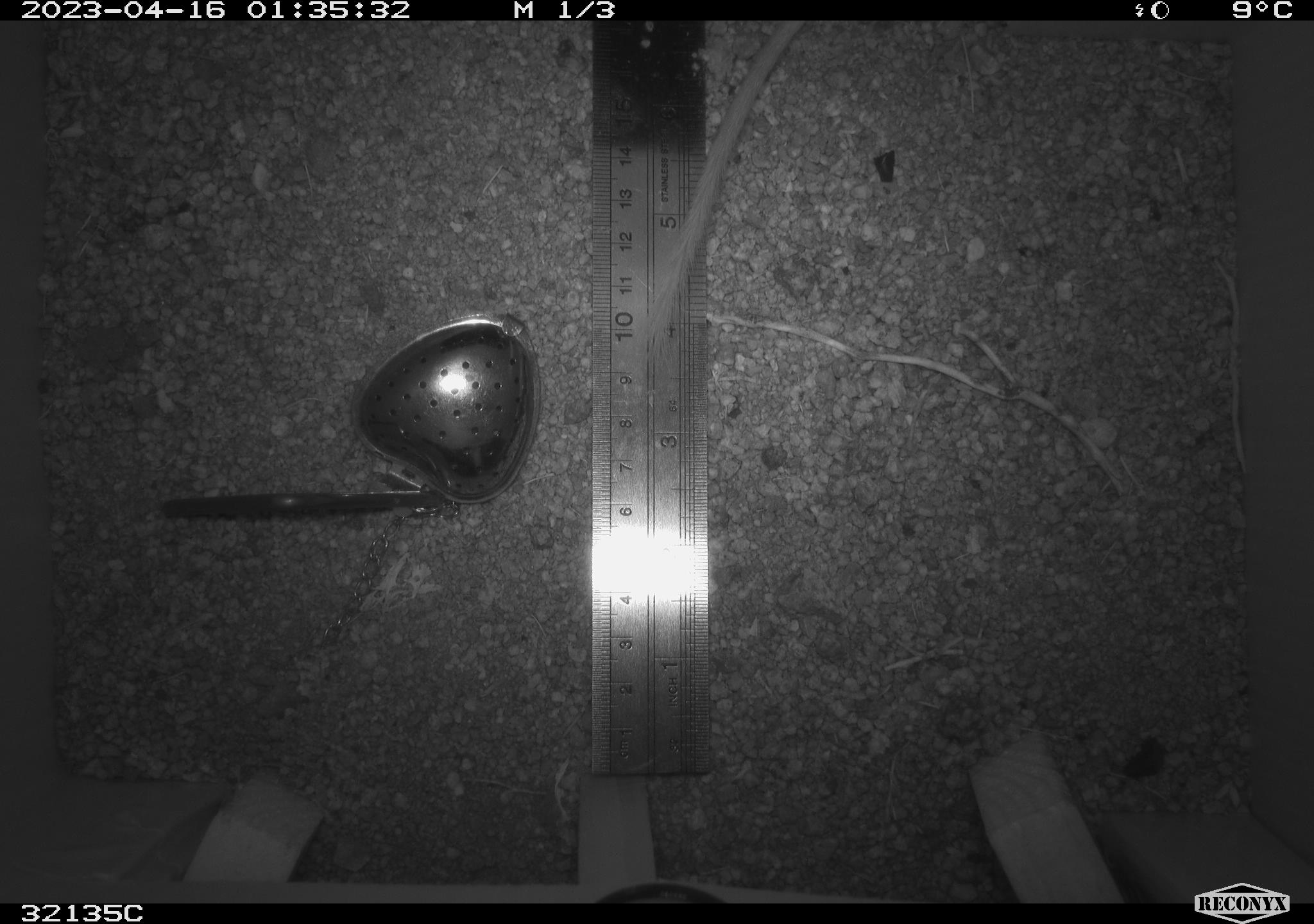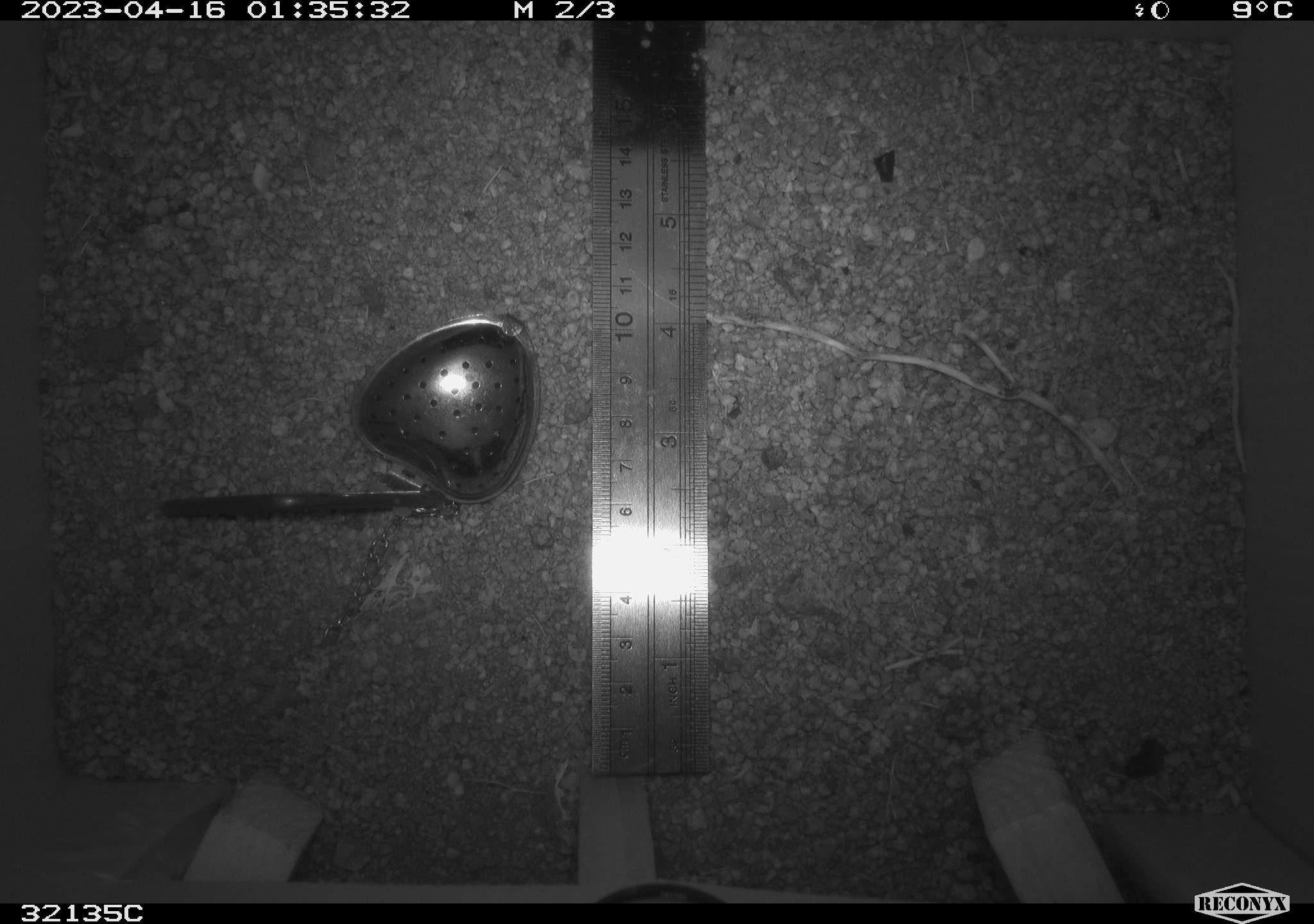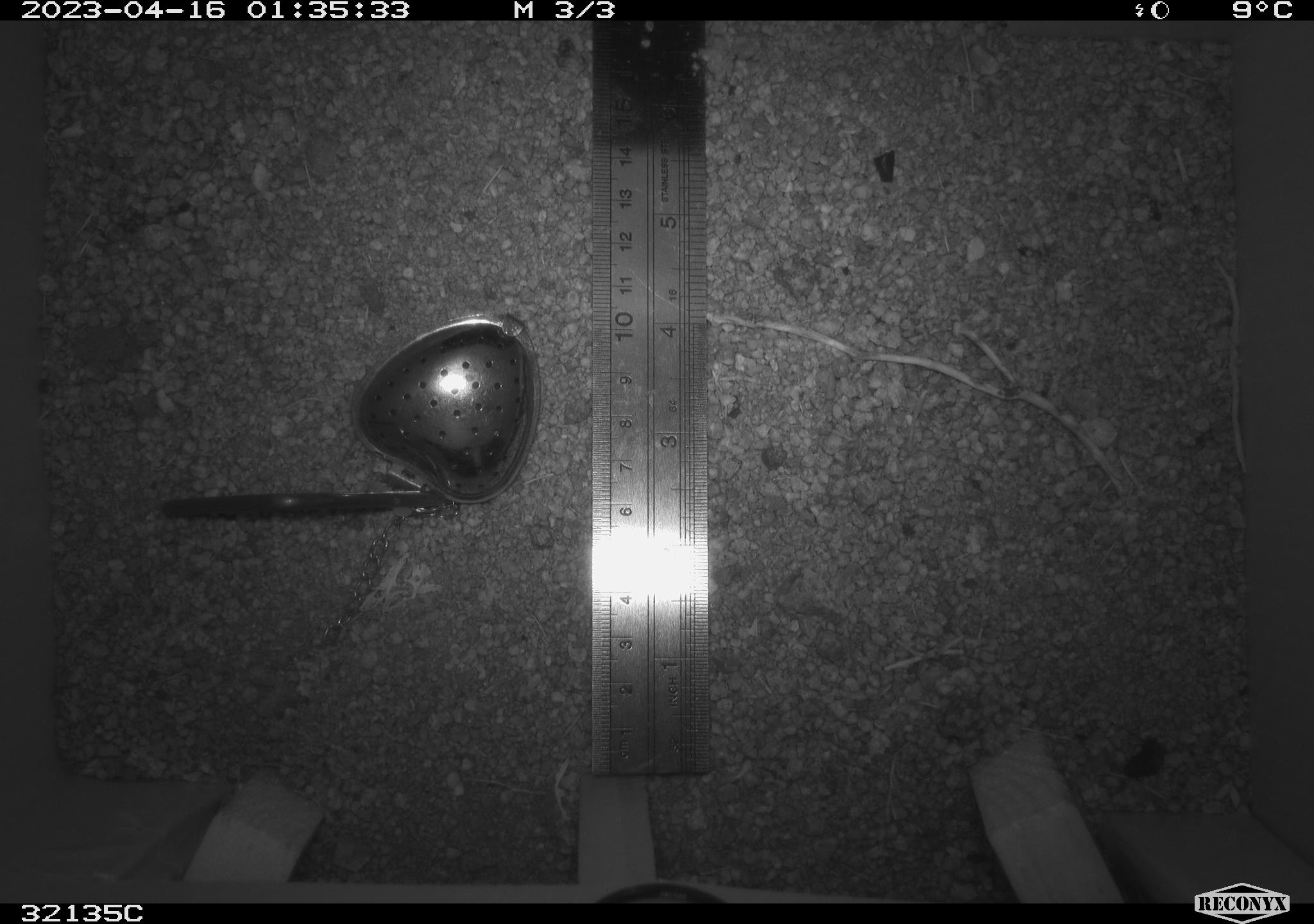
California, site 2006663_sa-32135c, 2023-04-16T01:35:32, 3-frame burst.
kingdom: Animalia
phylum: Chordata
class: Mammalia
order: Rodentia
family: Heteromyidae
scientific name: Heteromyidae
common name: kangaroo rats and pocket mice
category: heteromyidae family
Heteromyidae family (kangaroo rats and pocket mice) (Heteromyidae).